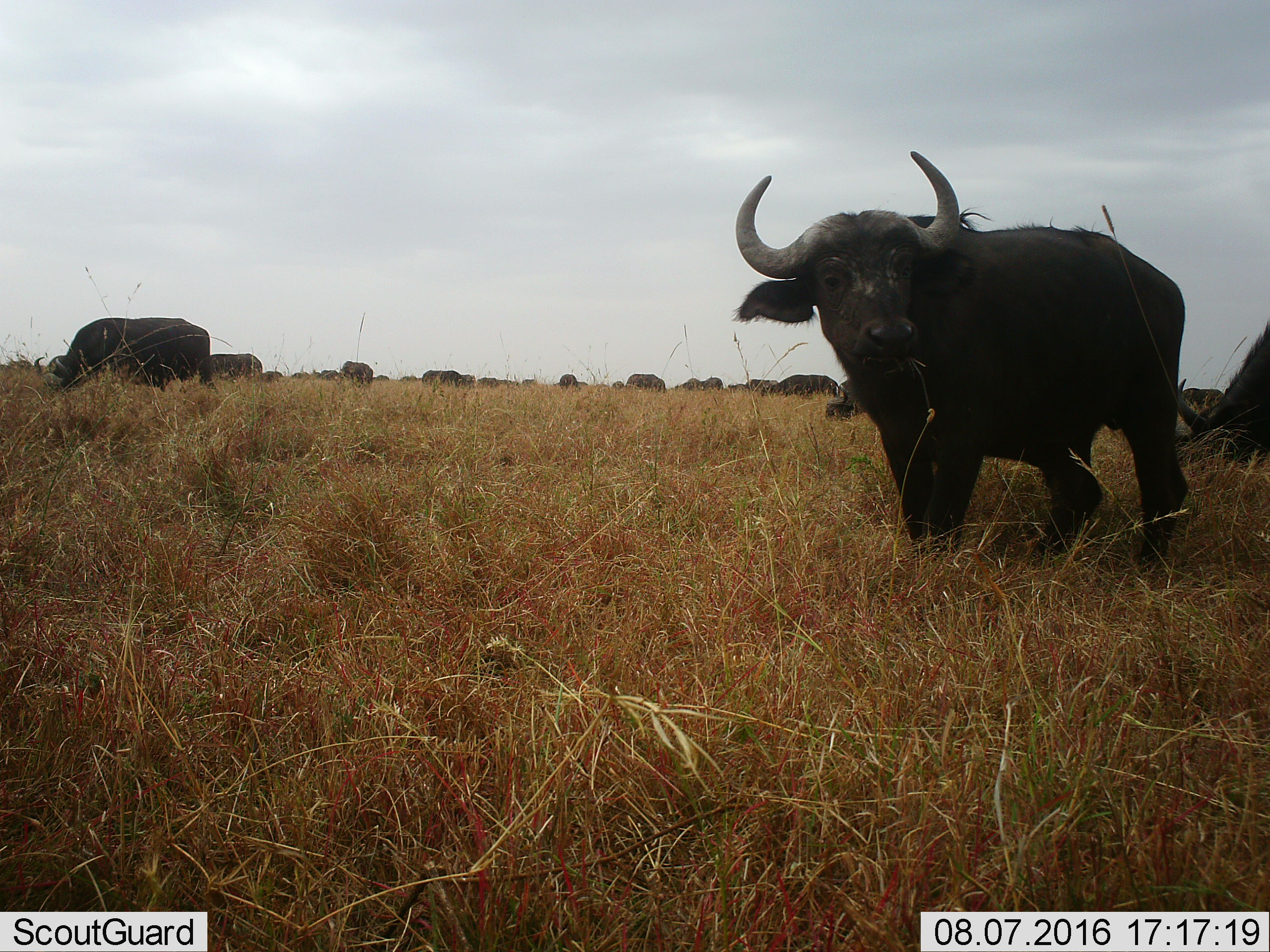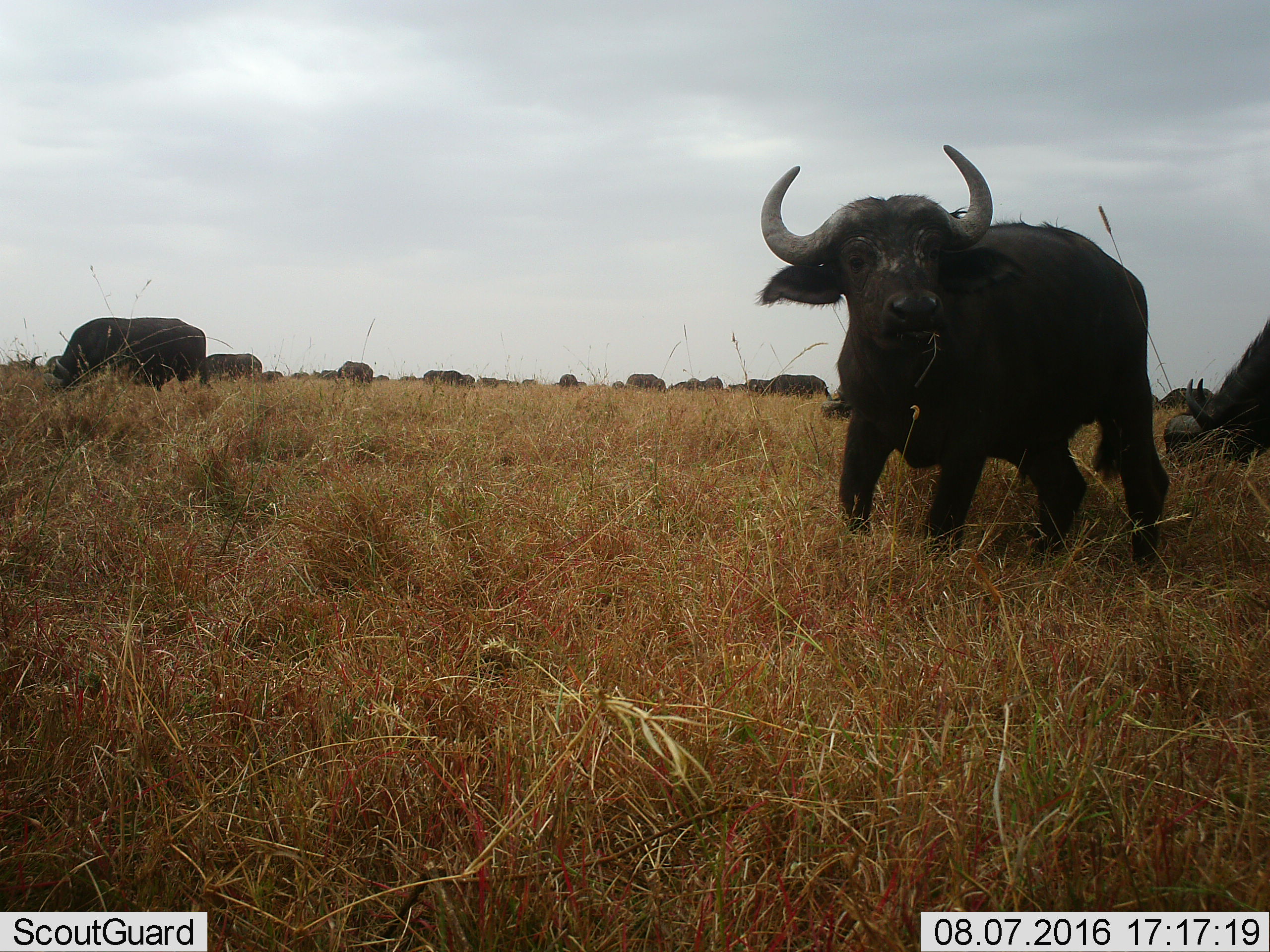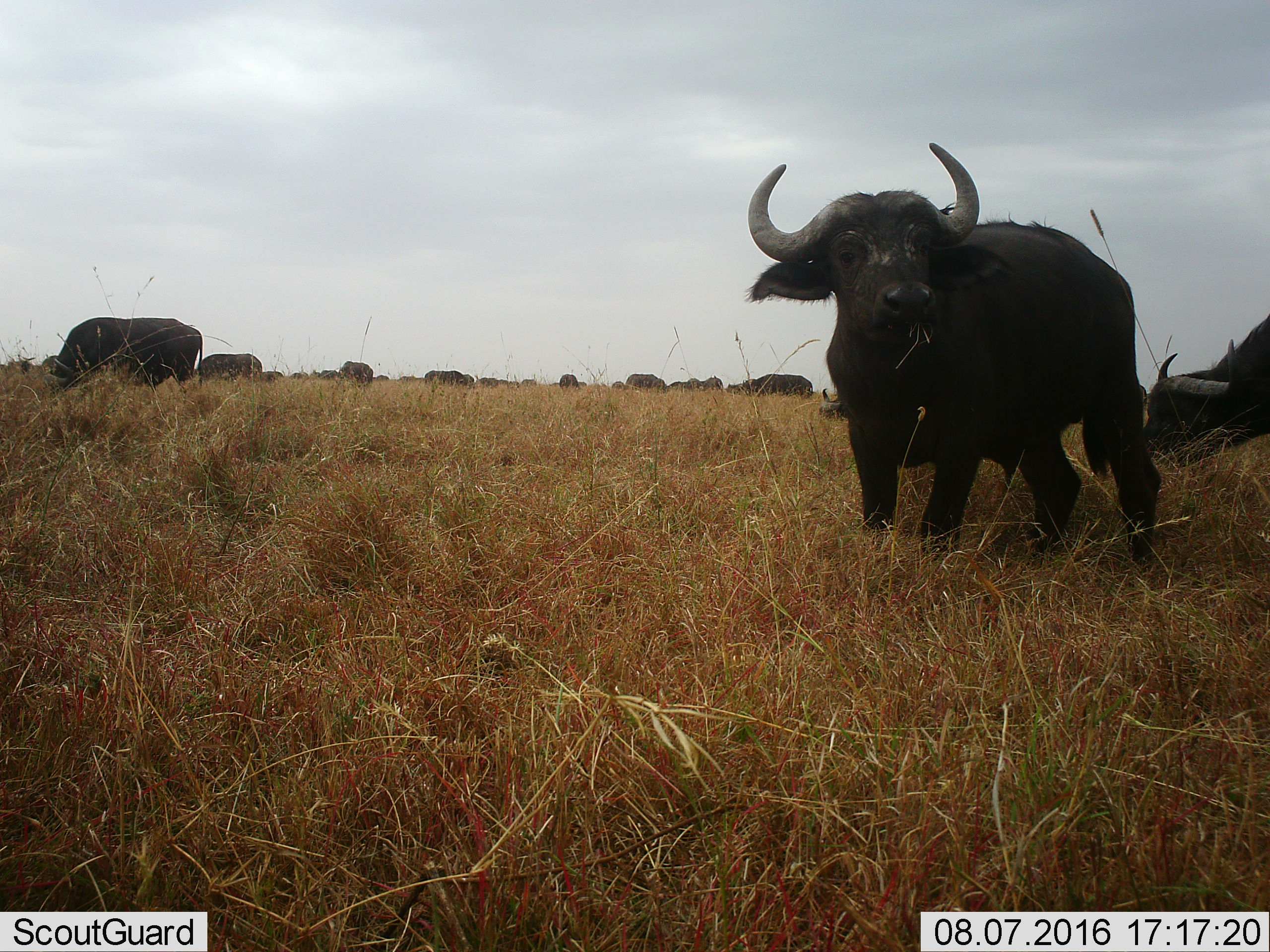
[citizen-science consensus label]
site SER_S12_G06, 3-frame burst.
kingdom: Animalia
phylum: Chordata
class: Mammalia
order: Artiodactyla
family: Bovidae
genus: Syncerus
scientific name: Syncerus caffer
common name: african buffalo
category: buffalo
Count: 11-50.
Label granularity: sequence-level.